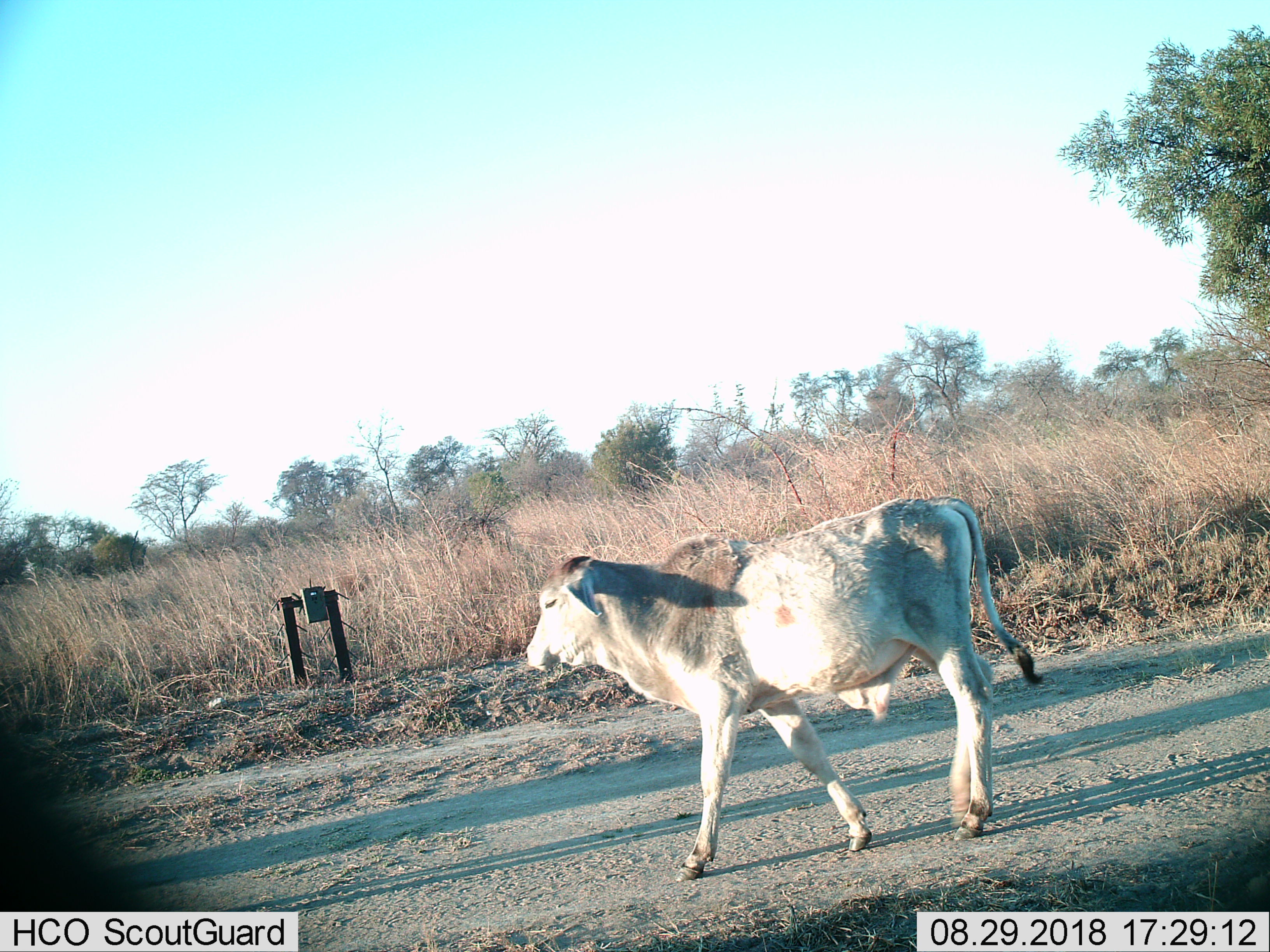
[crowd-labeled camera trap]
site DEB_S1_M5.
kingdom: Animalia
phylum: Chordata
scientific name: Vertebrata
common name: domestic animal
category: domesticanimal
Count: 1.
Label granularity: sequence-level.